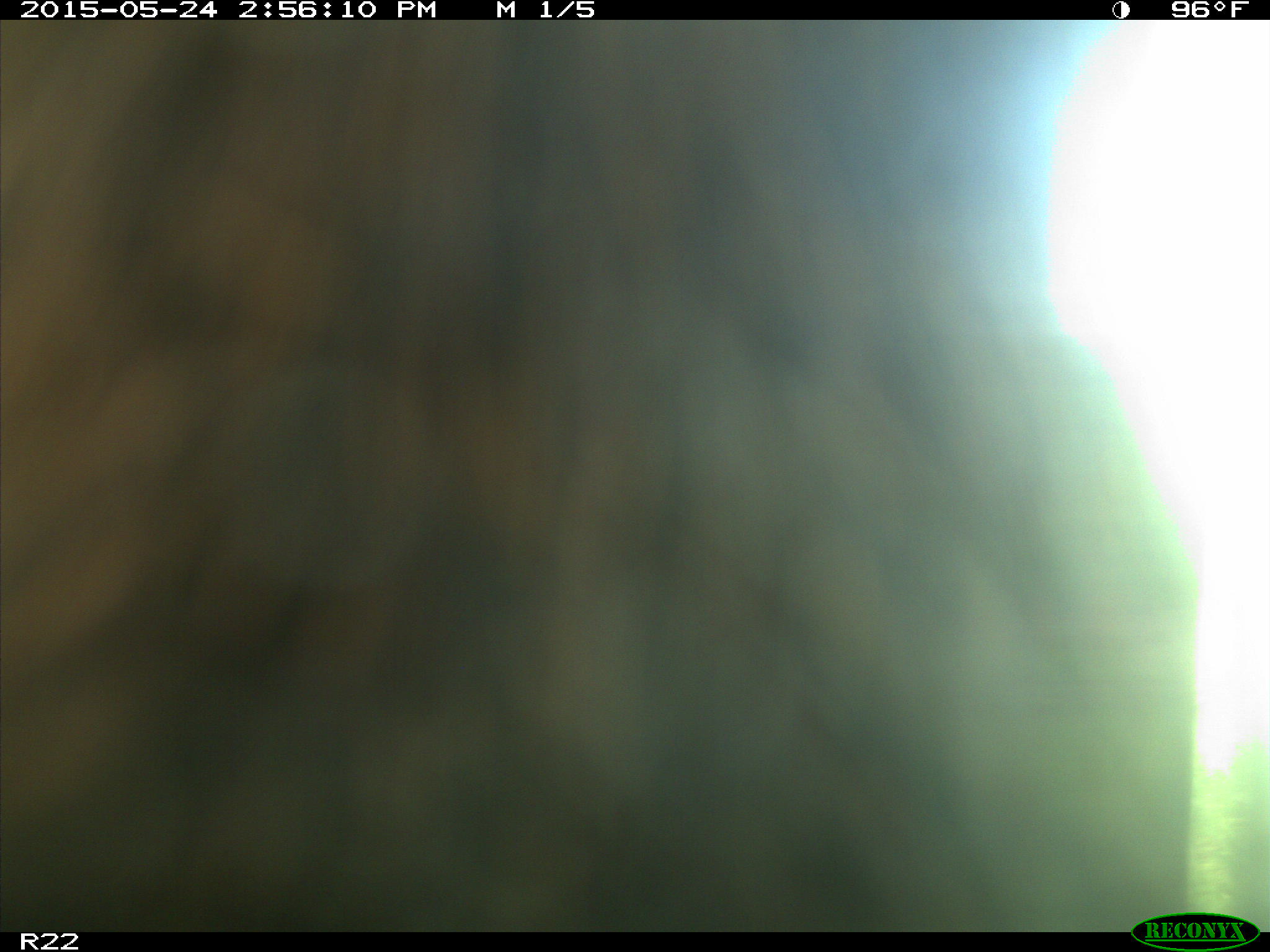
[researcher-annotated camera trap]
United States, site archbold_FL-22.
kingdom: Animalia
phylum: Chordata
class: Mammalia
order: Artiodactyla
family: Bovidae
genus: Bos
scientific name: Bos taurus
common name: domestic cow